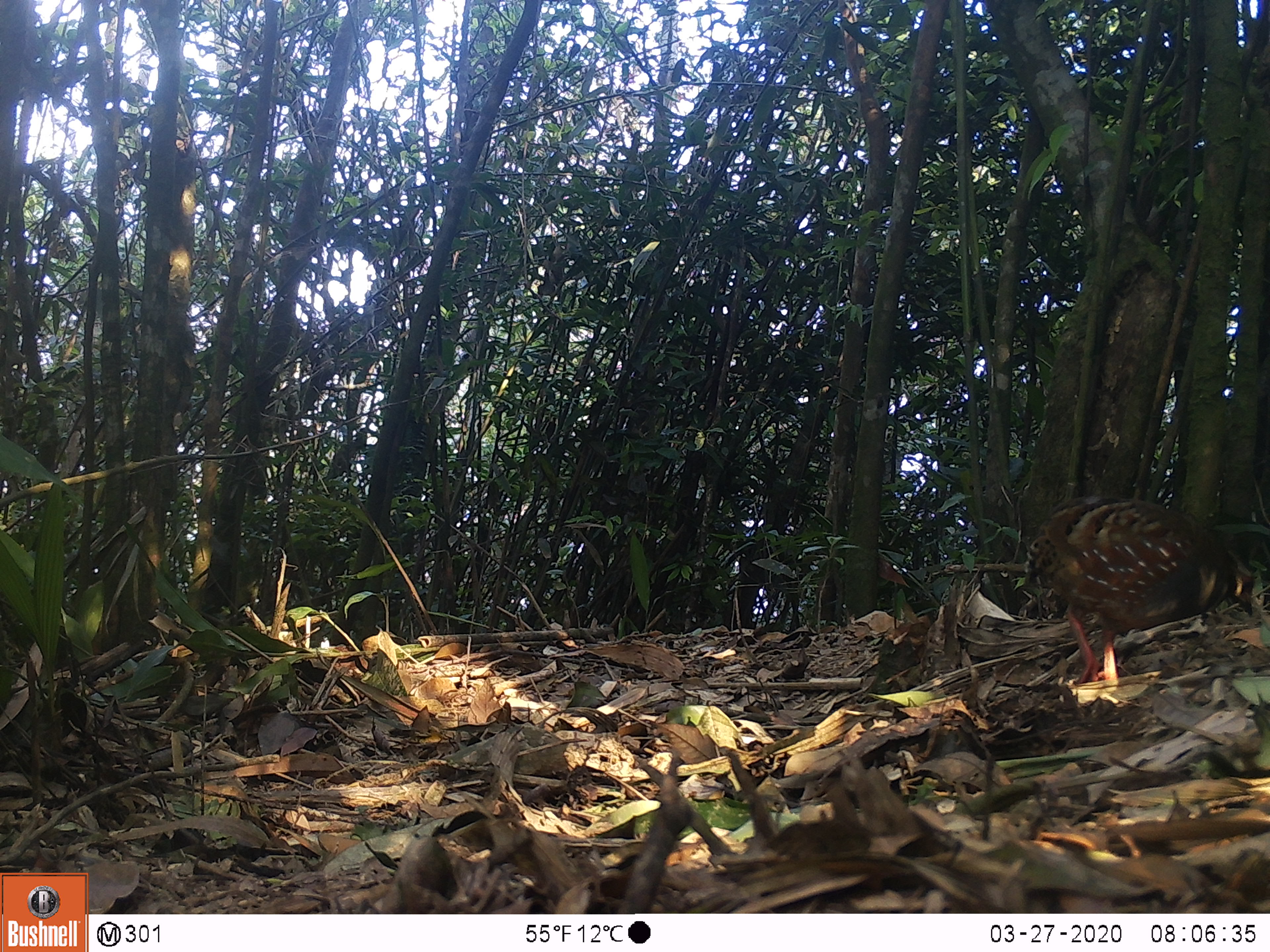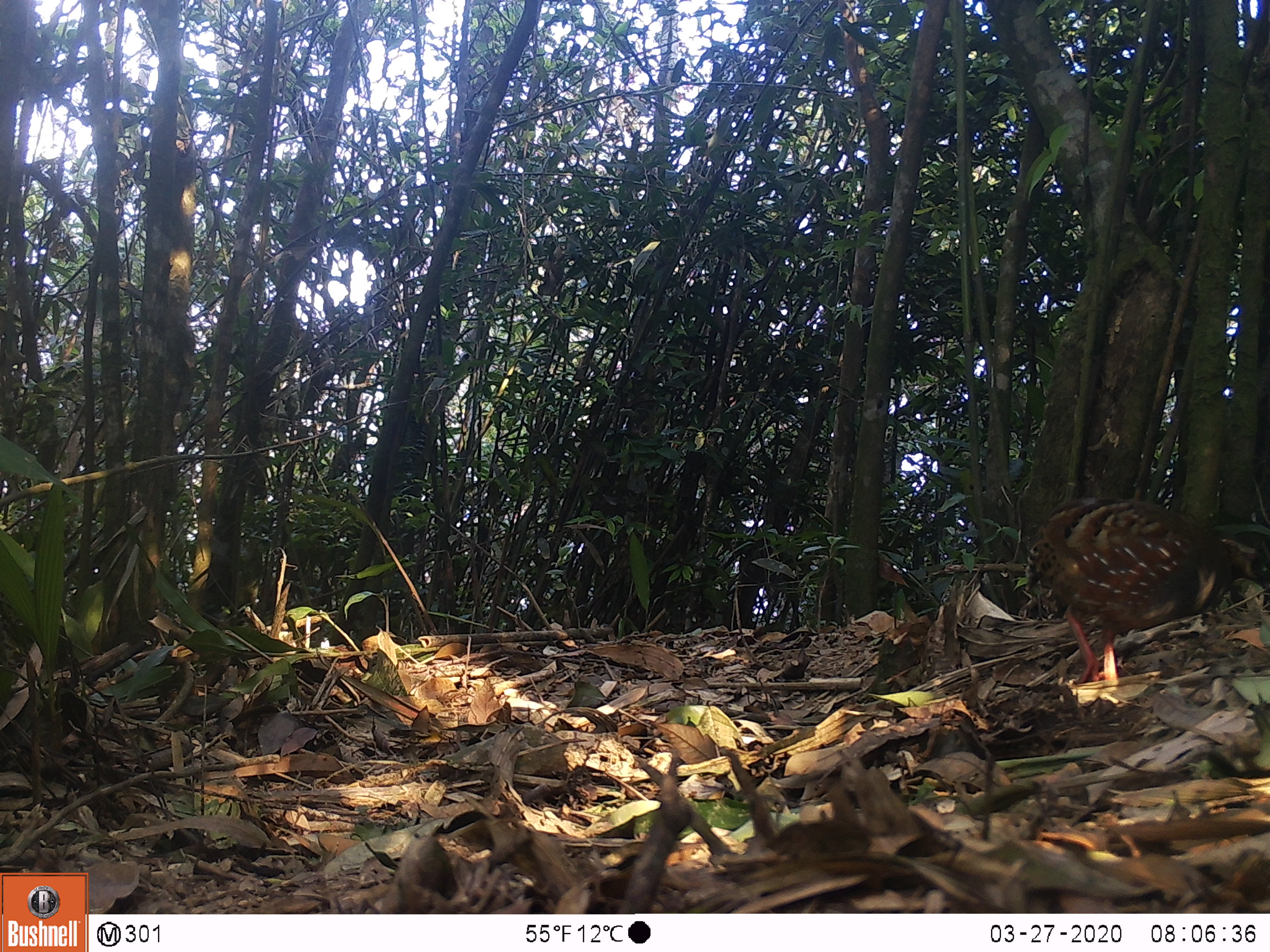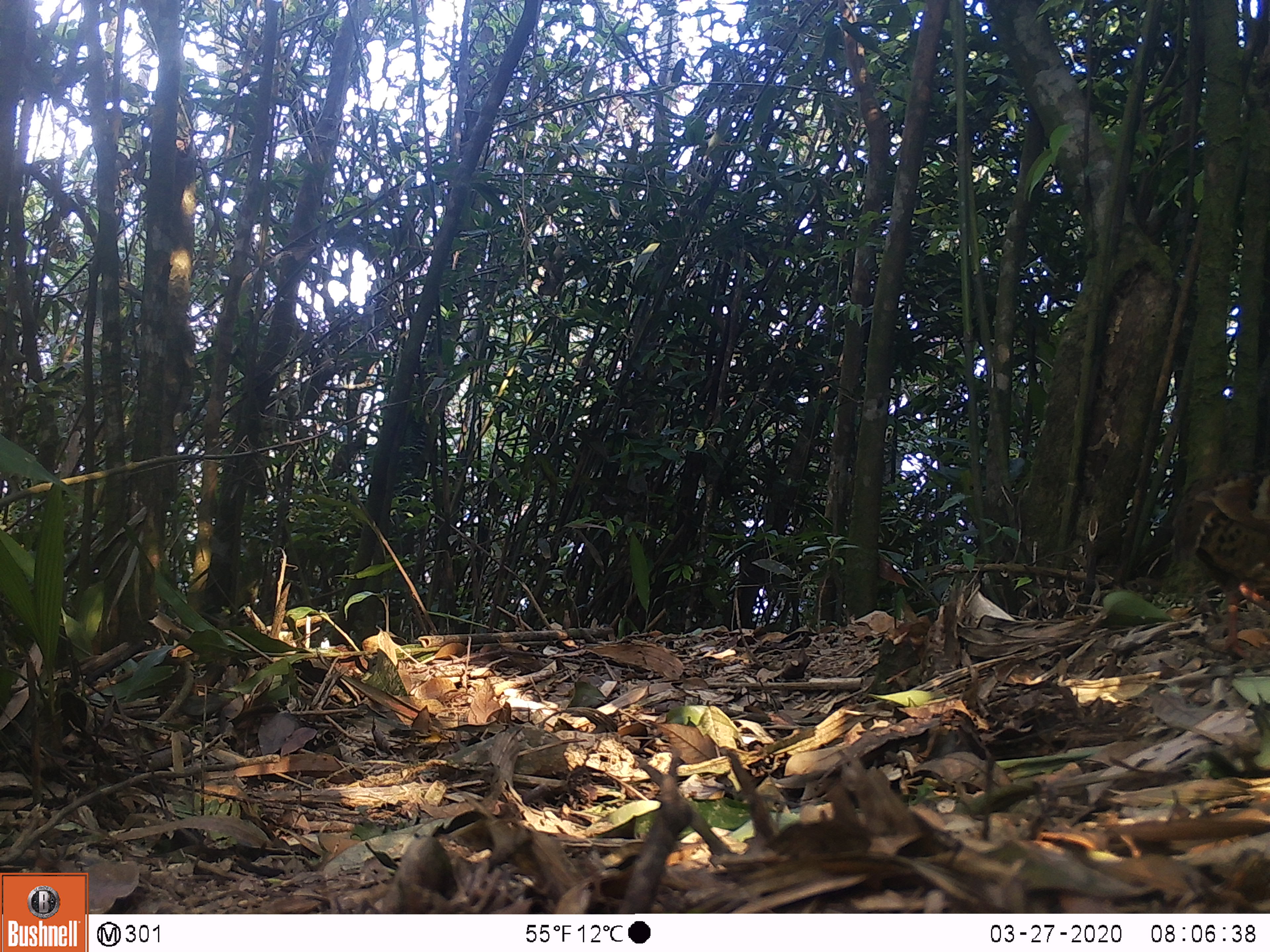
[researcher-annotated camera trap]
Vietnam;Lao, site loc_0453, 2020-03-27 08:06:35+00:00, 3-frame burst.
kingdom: Animalia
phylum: Chordata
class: Aves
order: Galliformes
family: Phasianidae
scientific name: Phasianidae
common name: partridge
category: unidentified partridge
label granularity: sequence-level